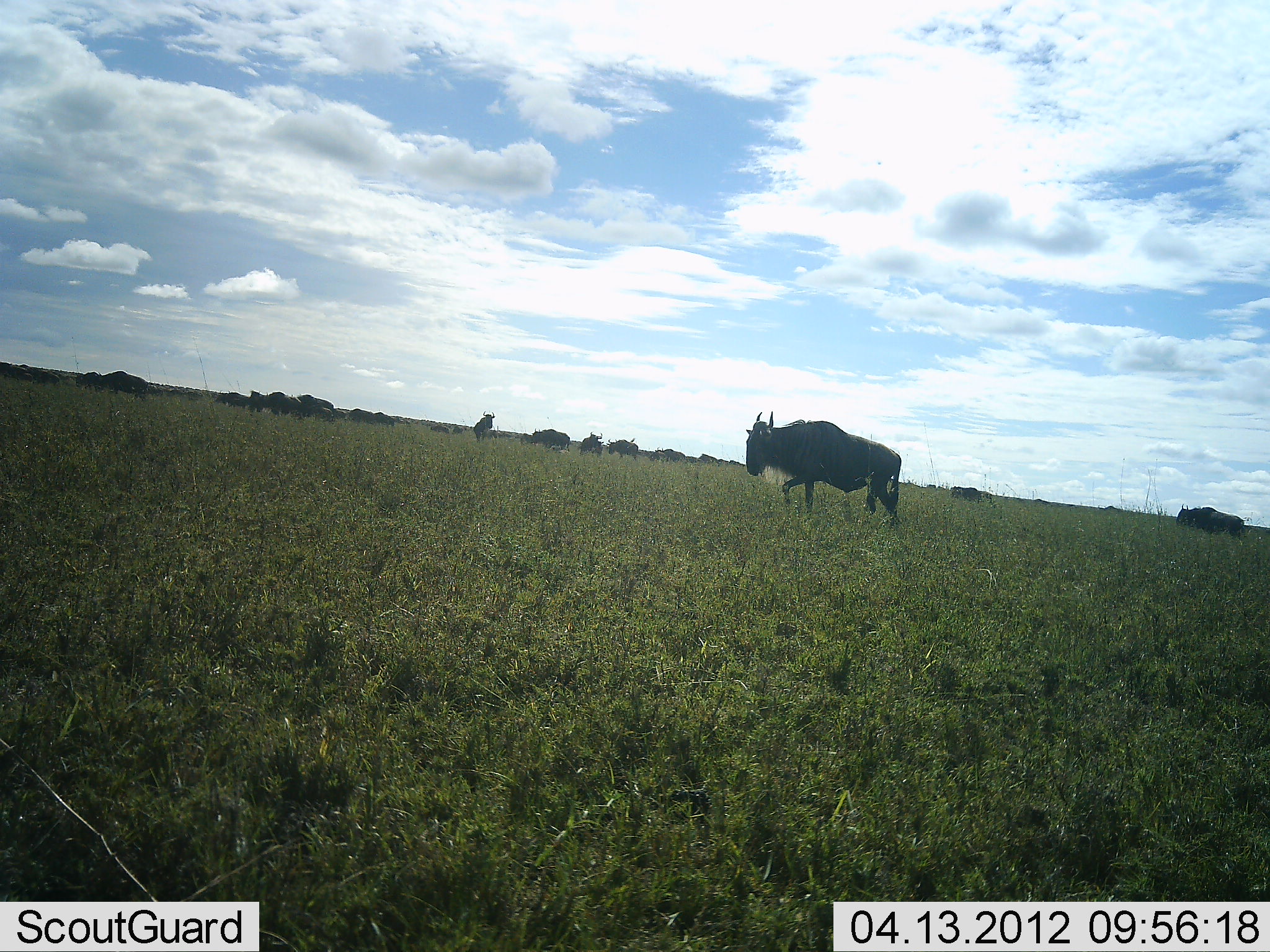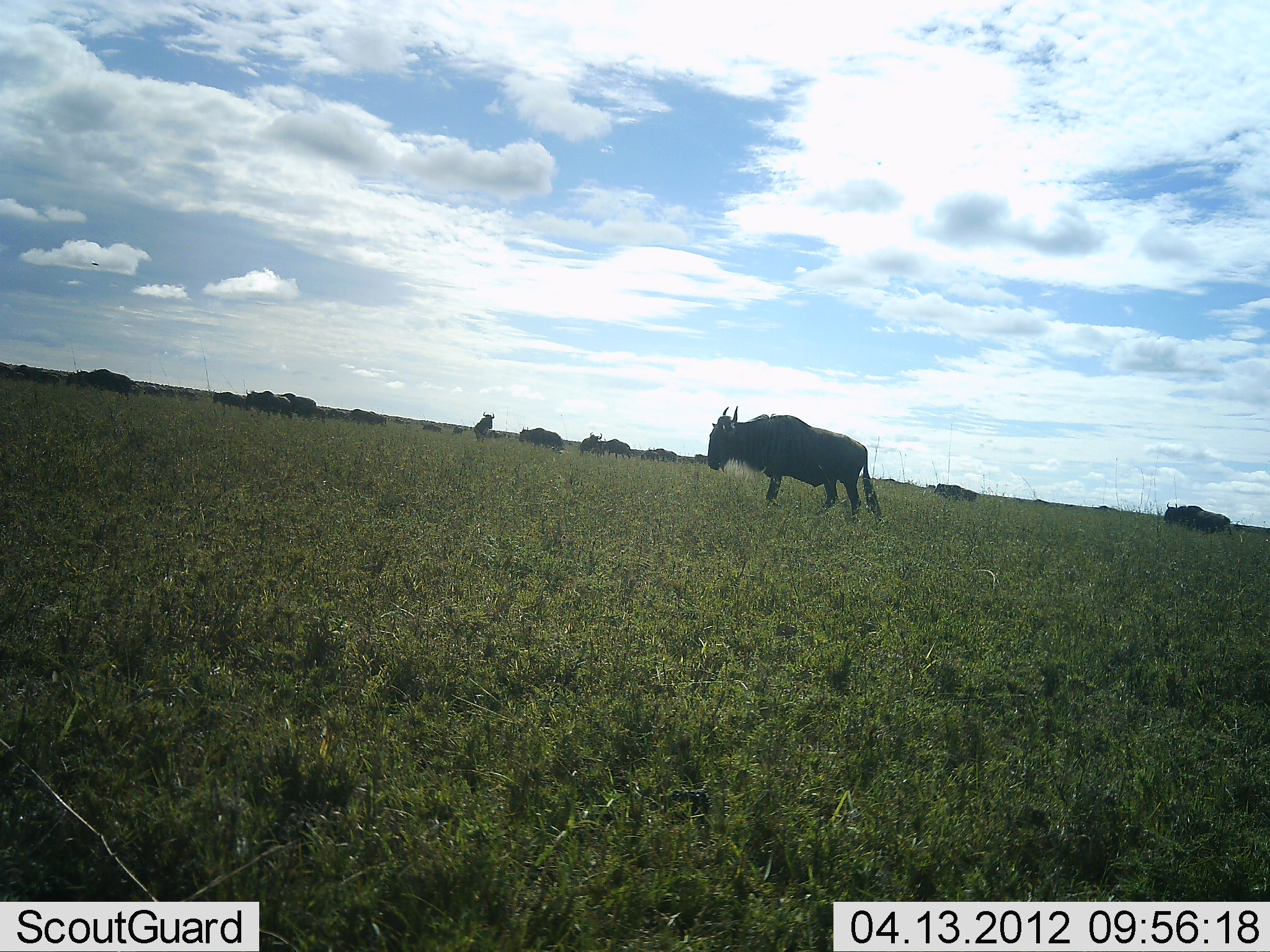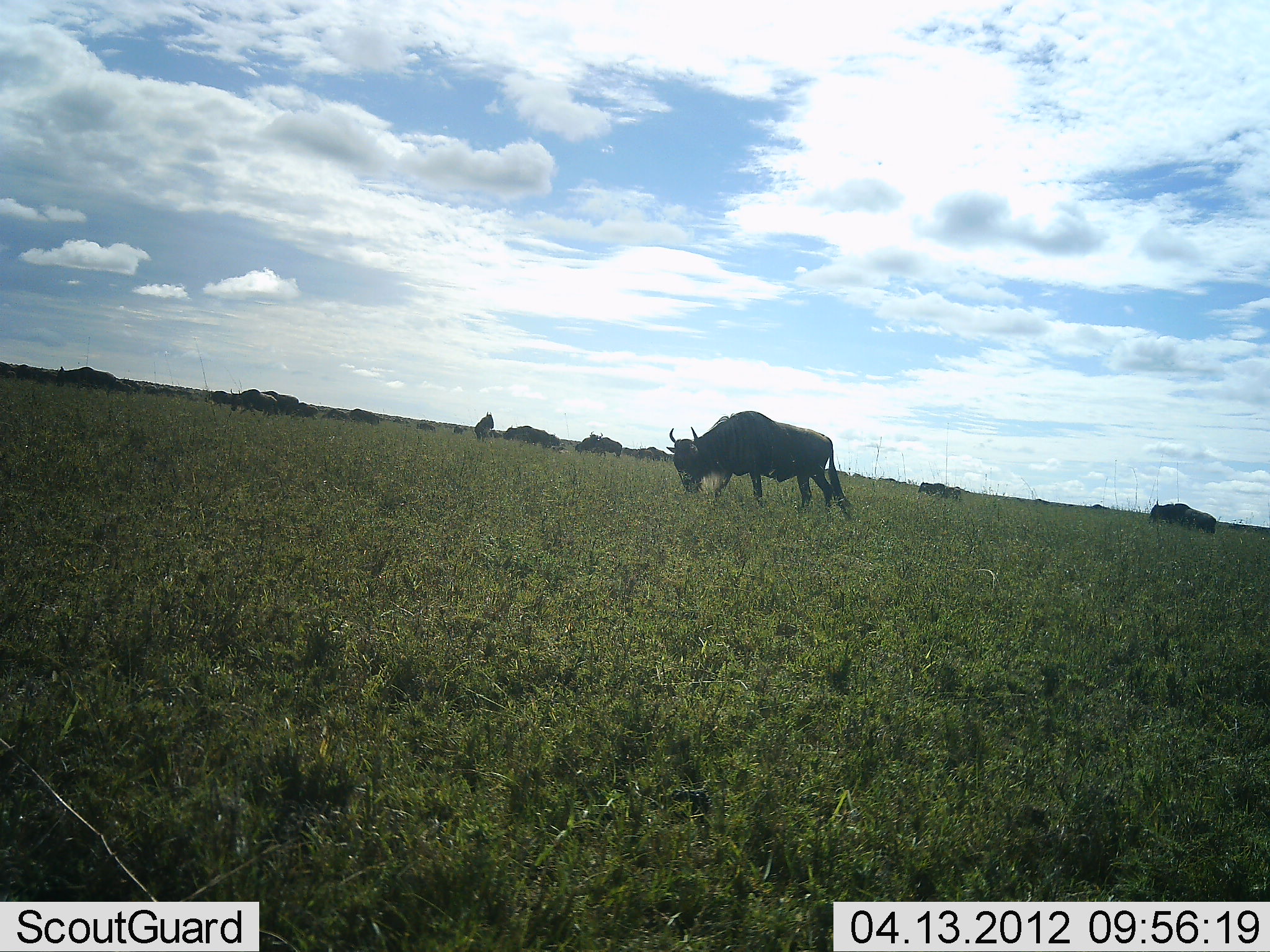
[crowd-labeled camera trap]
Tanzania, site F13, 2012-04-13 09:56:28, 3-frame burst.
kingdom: Animalia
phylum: Chordata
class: Mammalia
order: Artiodactyla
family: Bovidae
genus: Connochaetes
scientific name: Connochaetes taurinus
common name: blue wildebeest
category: wildebeest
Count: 11-50.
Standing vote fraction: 32%.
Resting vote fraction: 0%.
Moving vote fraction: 84%.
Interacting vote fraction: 4%.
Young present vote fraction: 0%.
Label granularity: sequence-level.